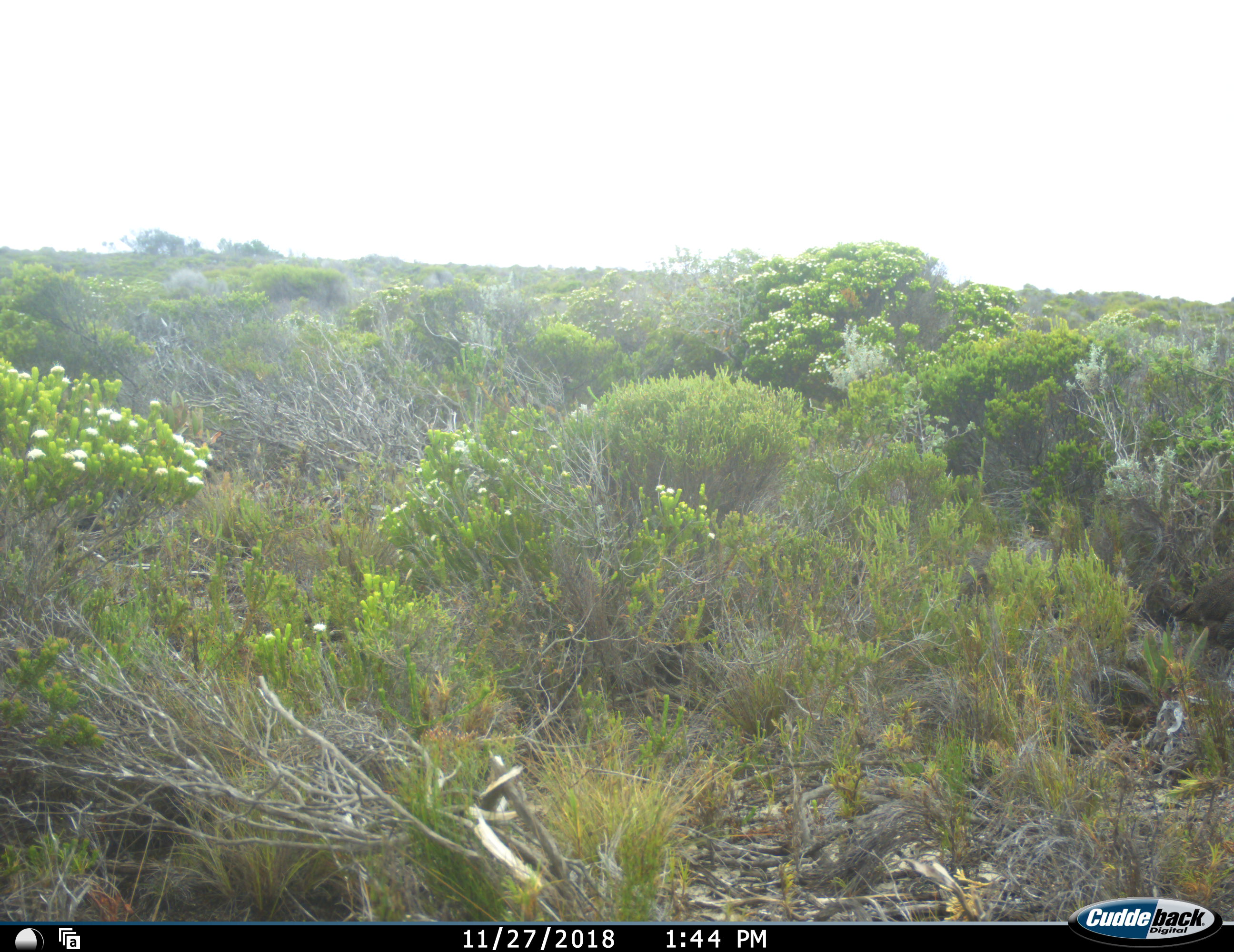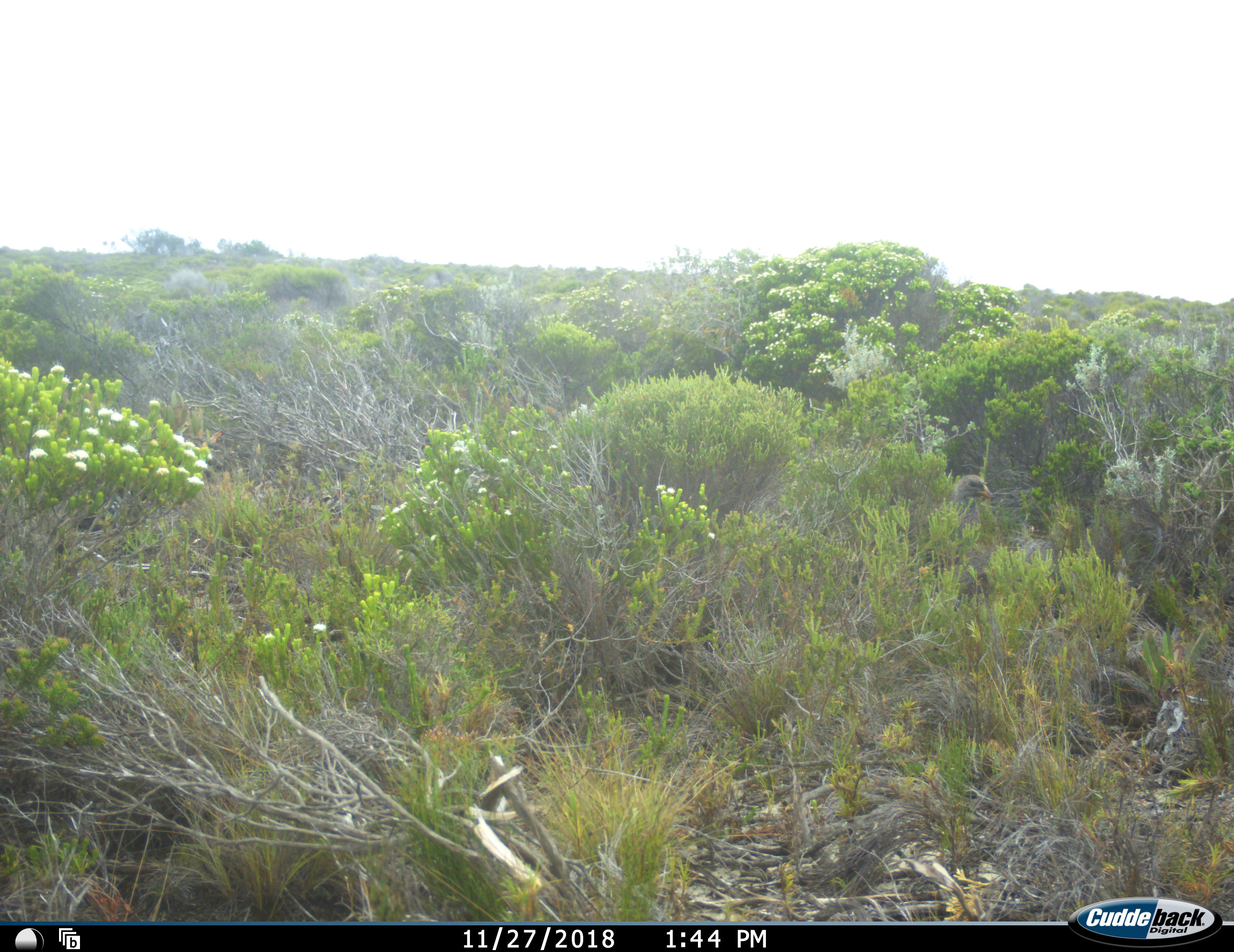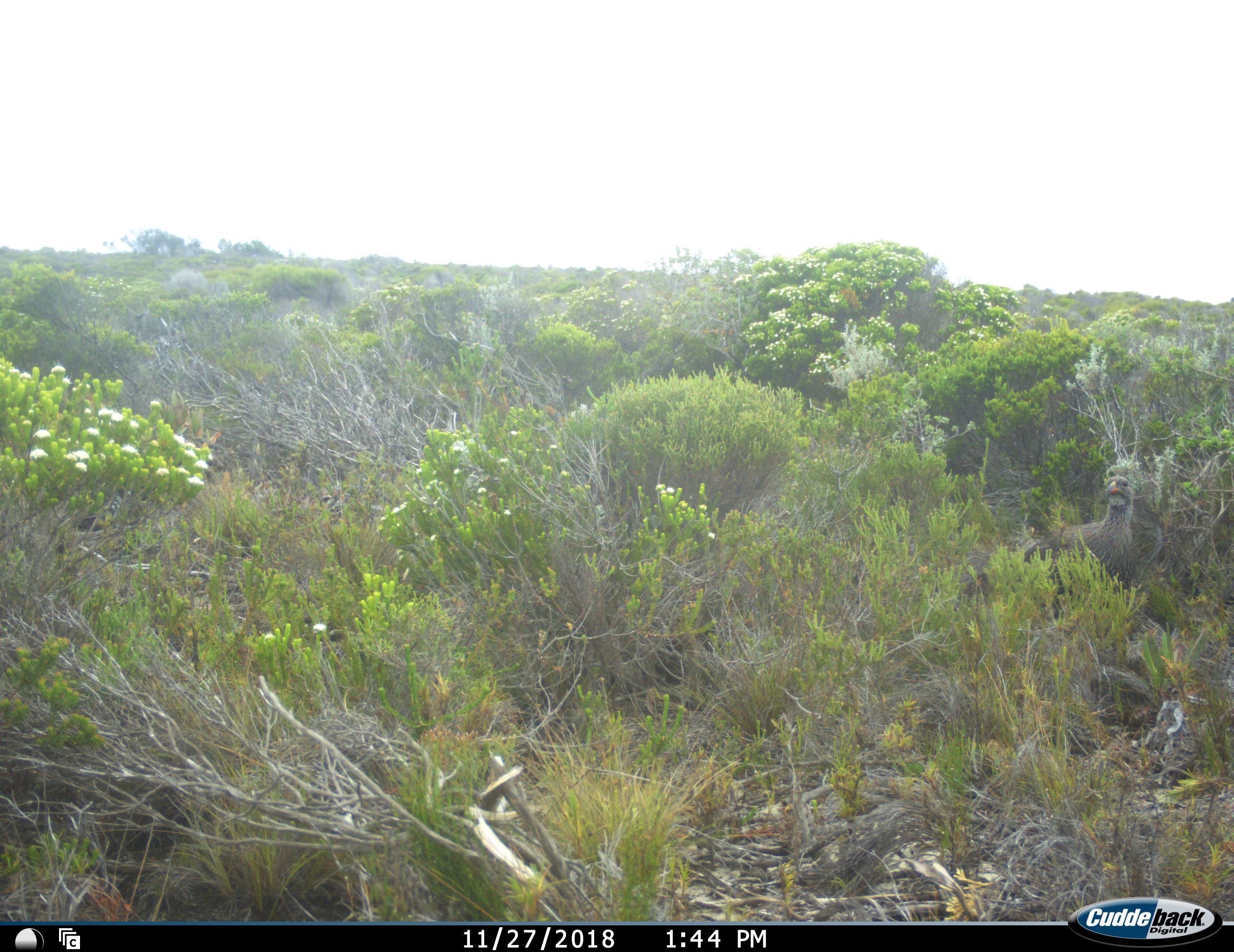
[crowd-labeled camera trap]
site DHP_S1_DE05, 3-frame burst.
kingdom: Animalia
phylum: Chordata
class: Aves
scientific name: Aves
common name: bird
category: birdother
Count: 1.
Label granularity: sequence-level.